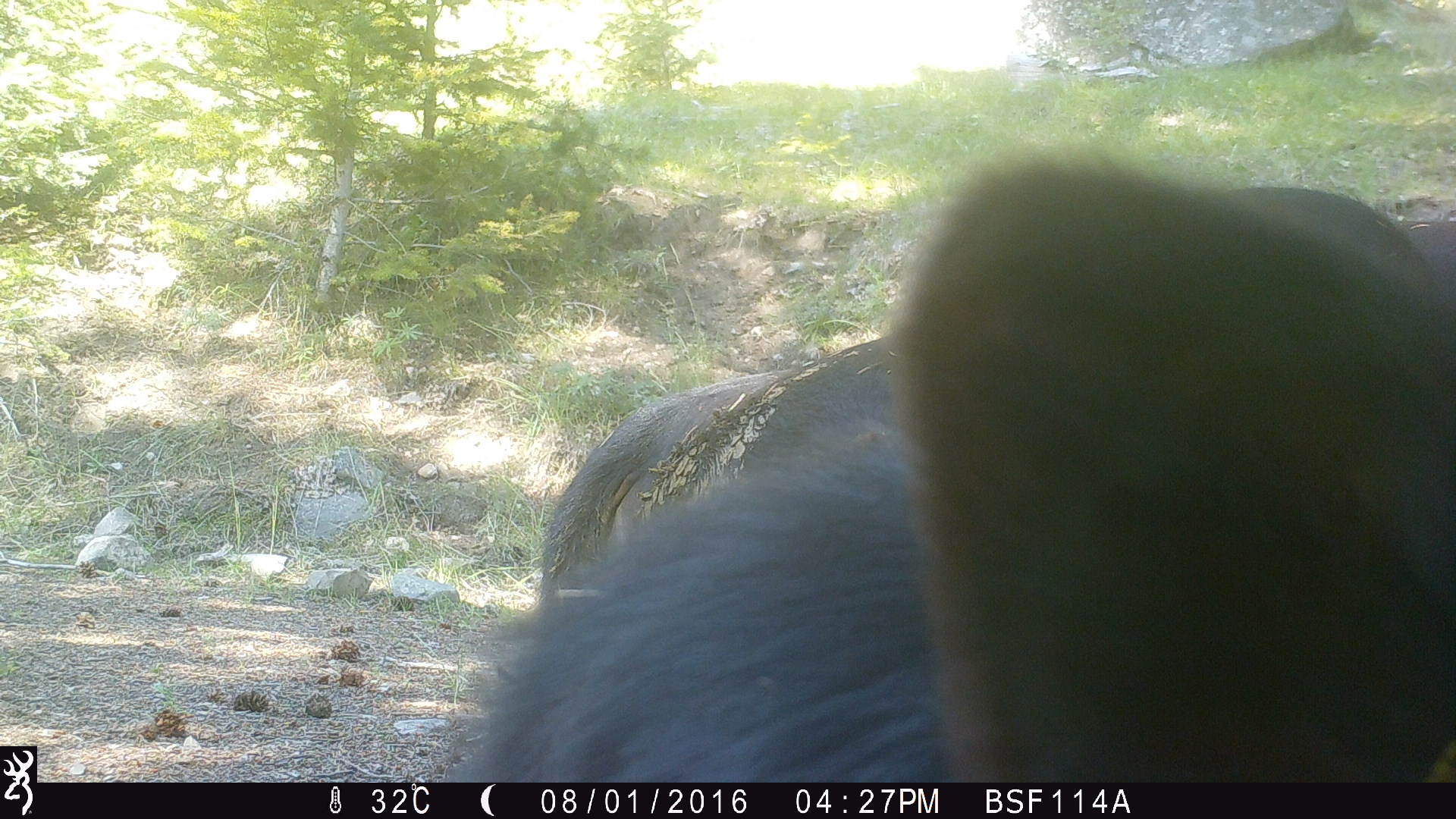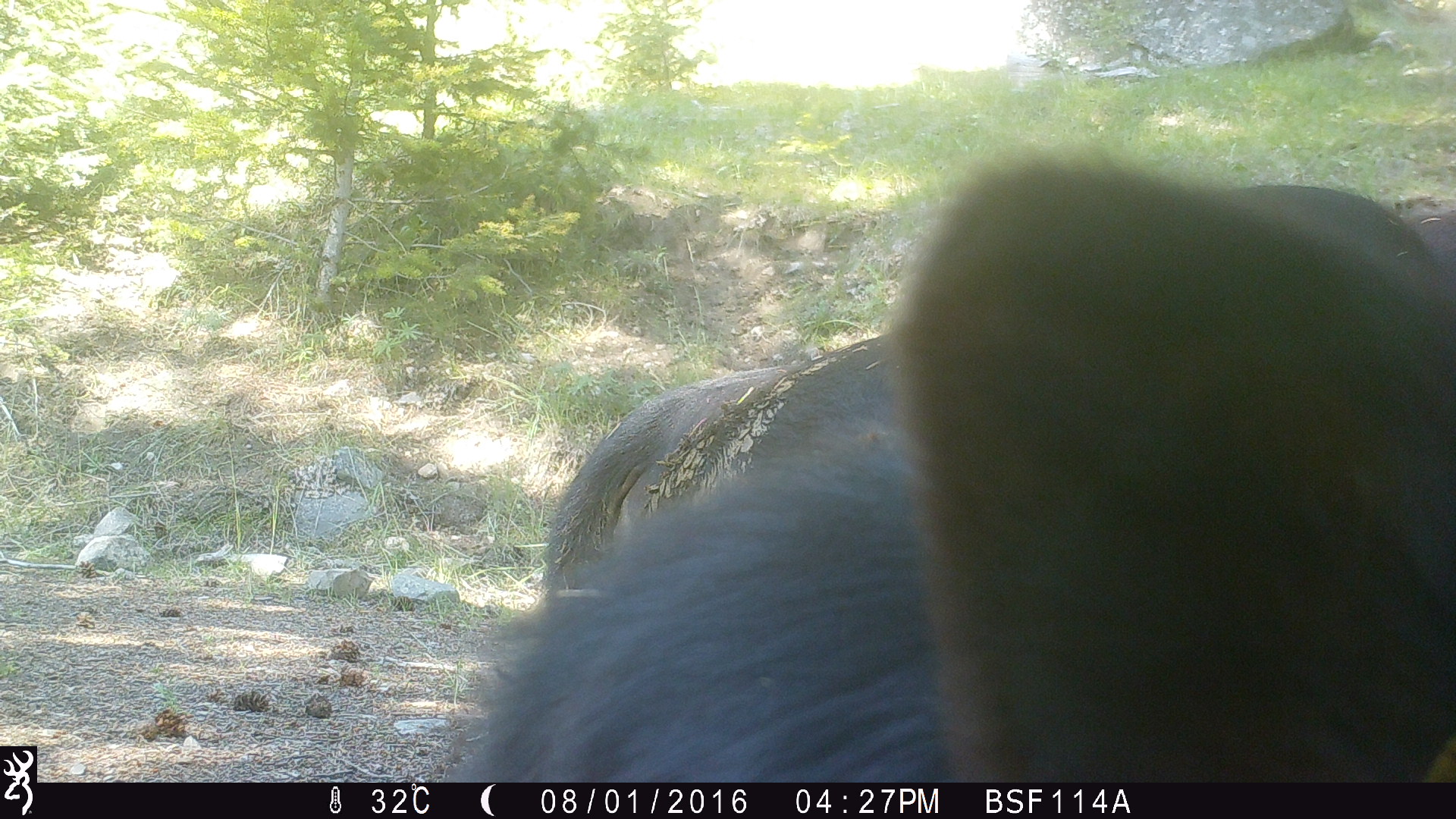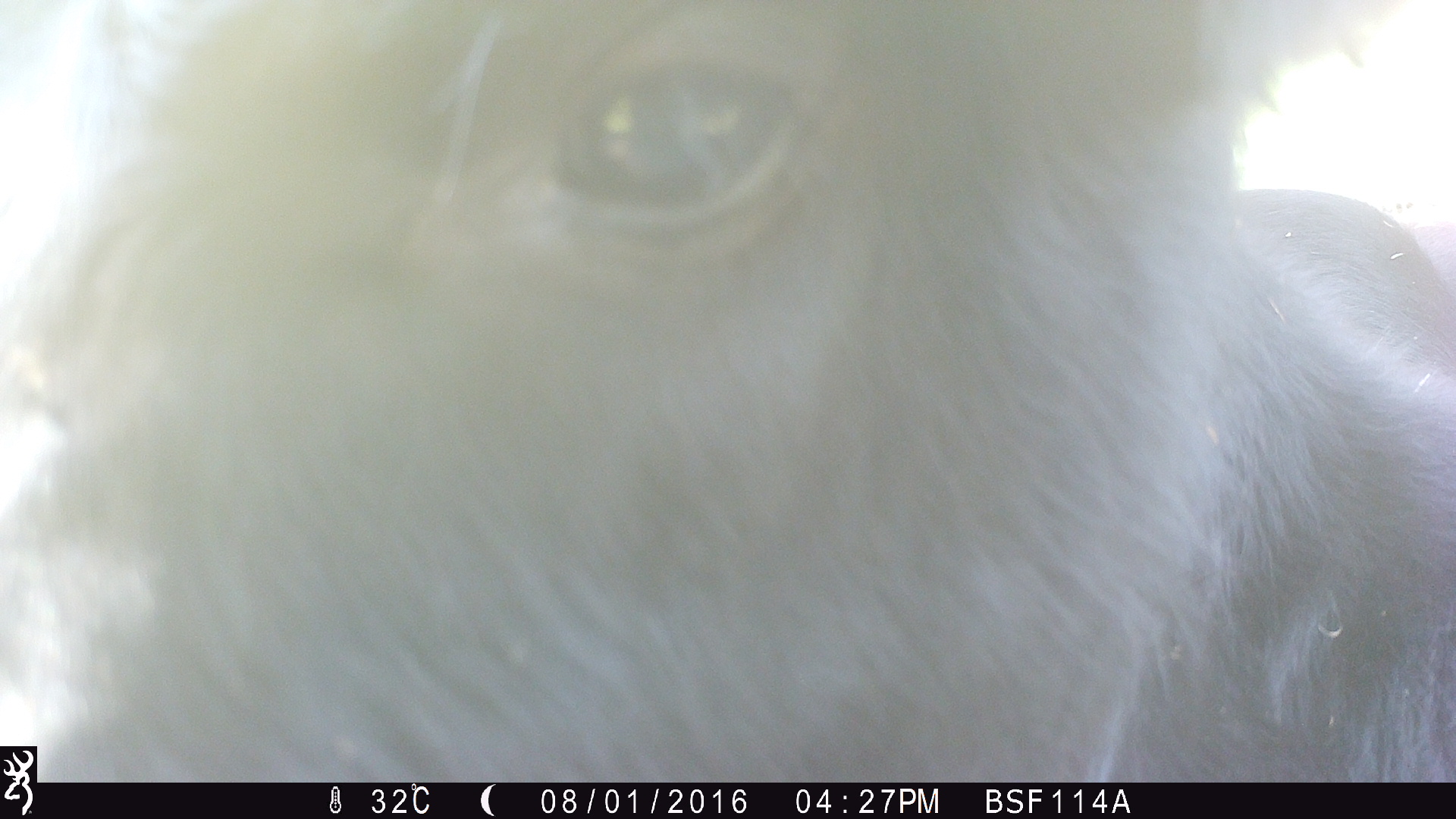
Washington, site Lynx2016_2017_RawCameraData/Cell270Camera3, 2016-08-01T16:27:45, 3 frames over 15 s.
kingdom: Animalia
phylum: Chordata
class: Mammalia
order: Artiodactyla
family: Bovidae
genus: Bos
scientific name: Bos taurus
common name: domestic cattle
Domestic cattle (Bos taurus). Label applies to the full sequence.